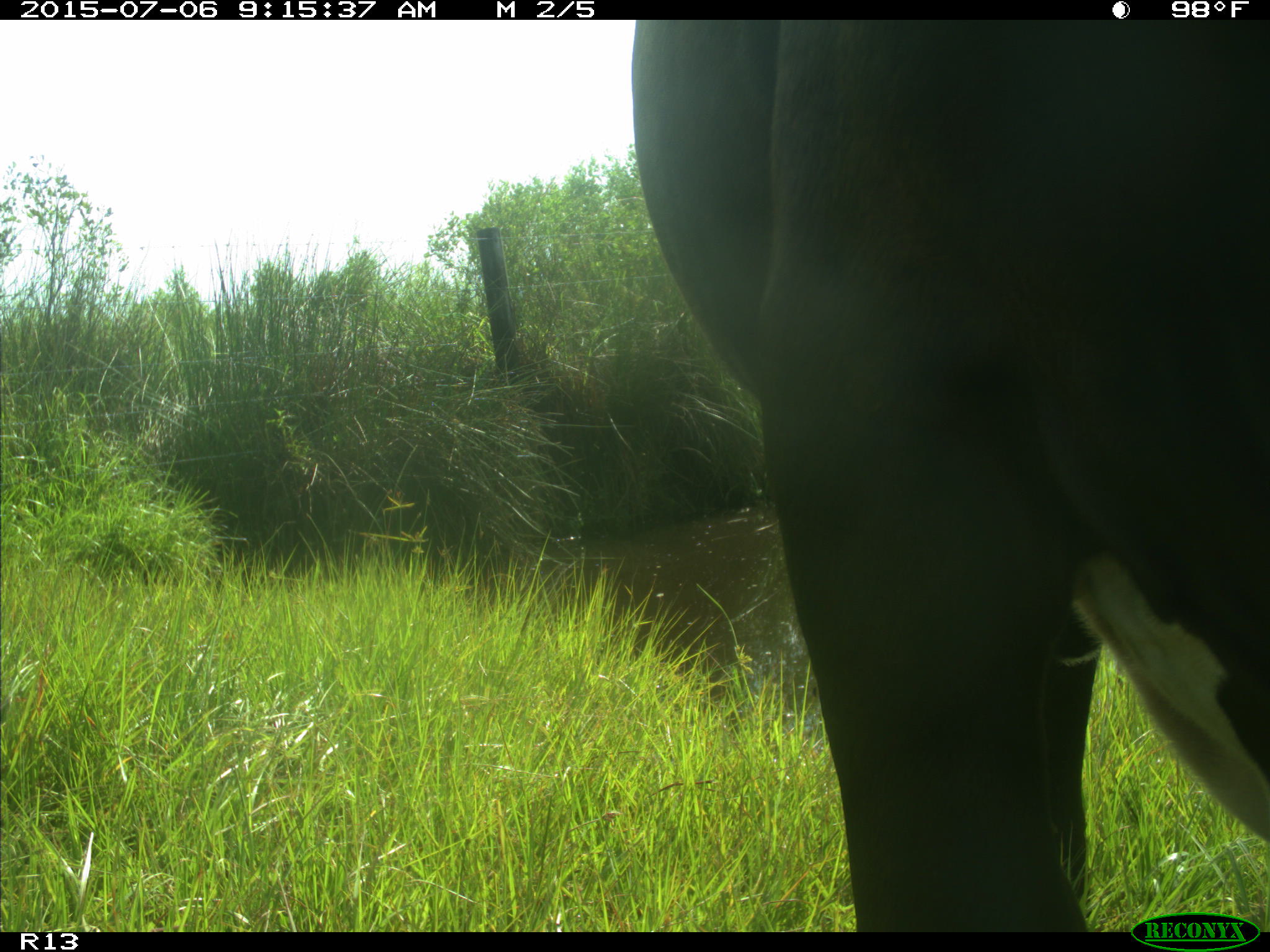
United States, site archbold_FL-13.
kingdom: Animalia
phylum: Chordata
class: Mammalia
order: Artiodactyla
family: Bovidae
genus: Bos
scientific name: Bos taurus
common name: domestic cow